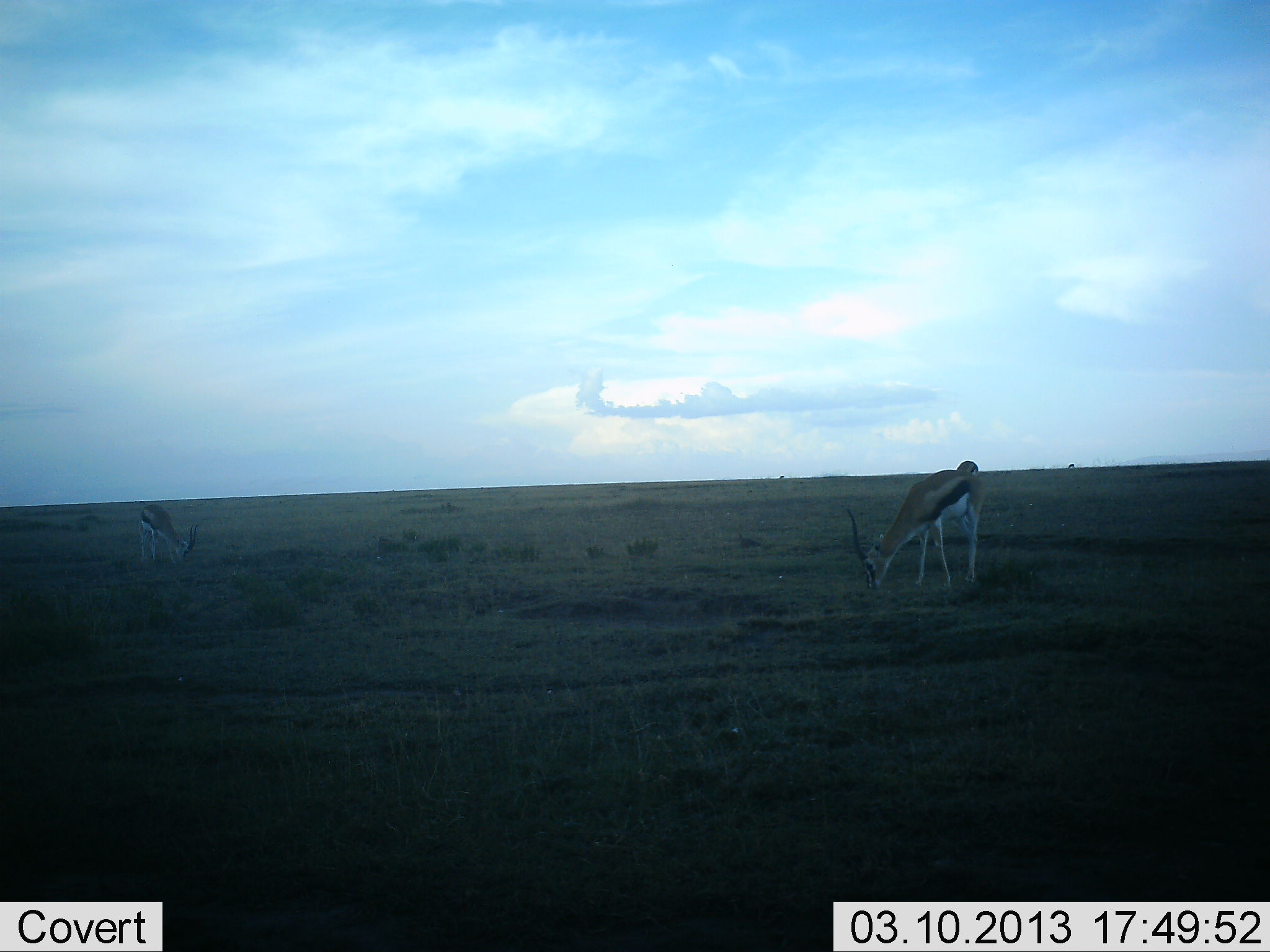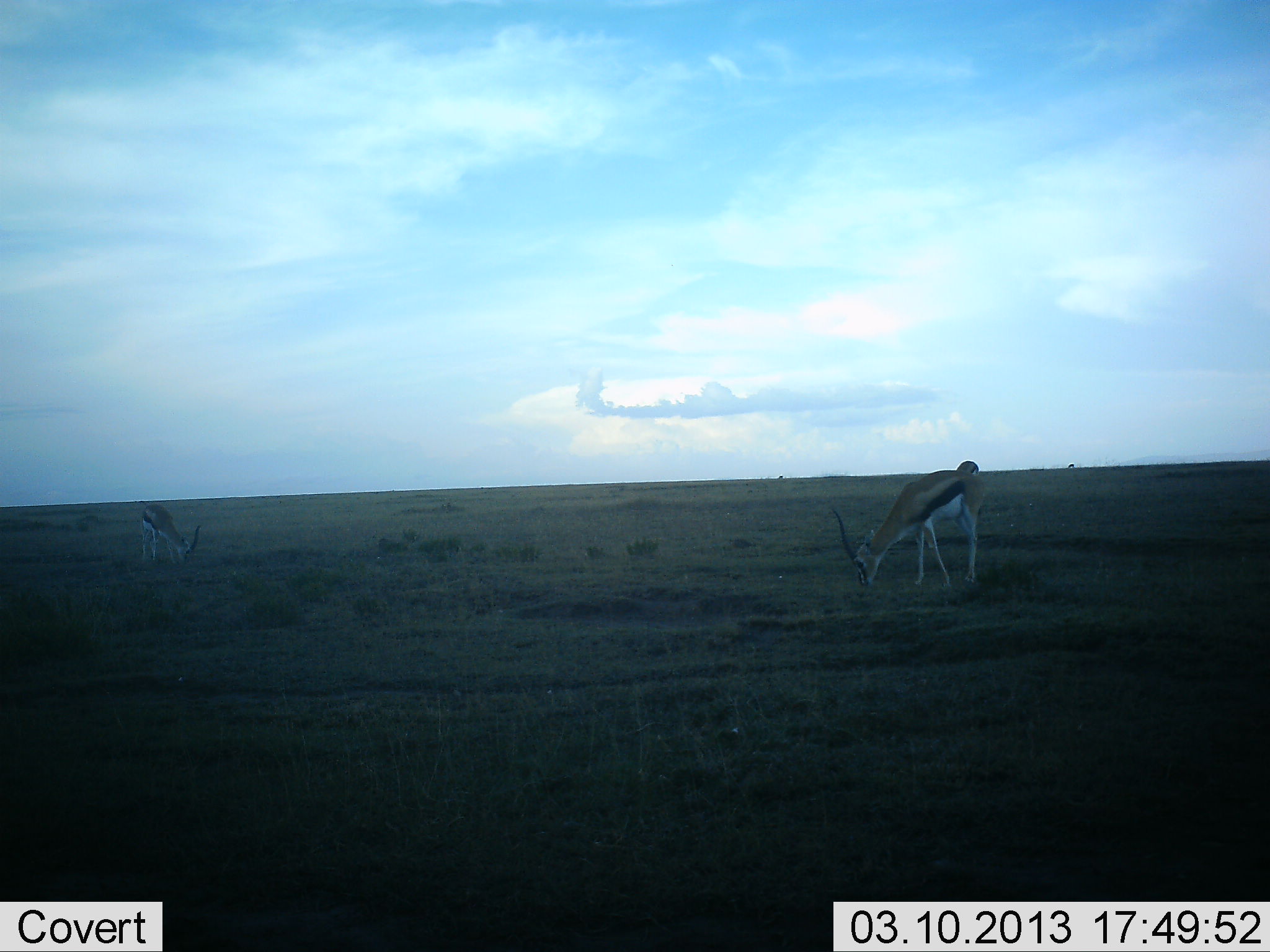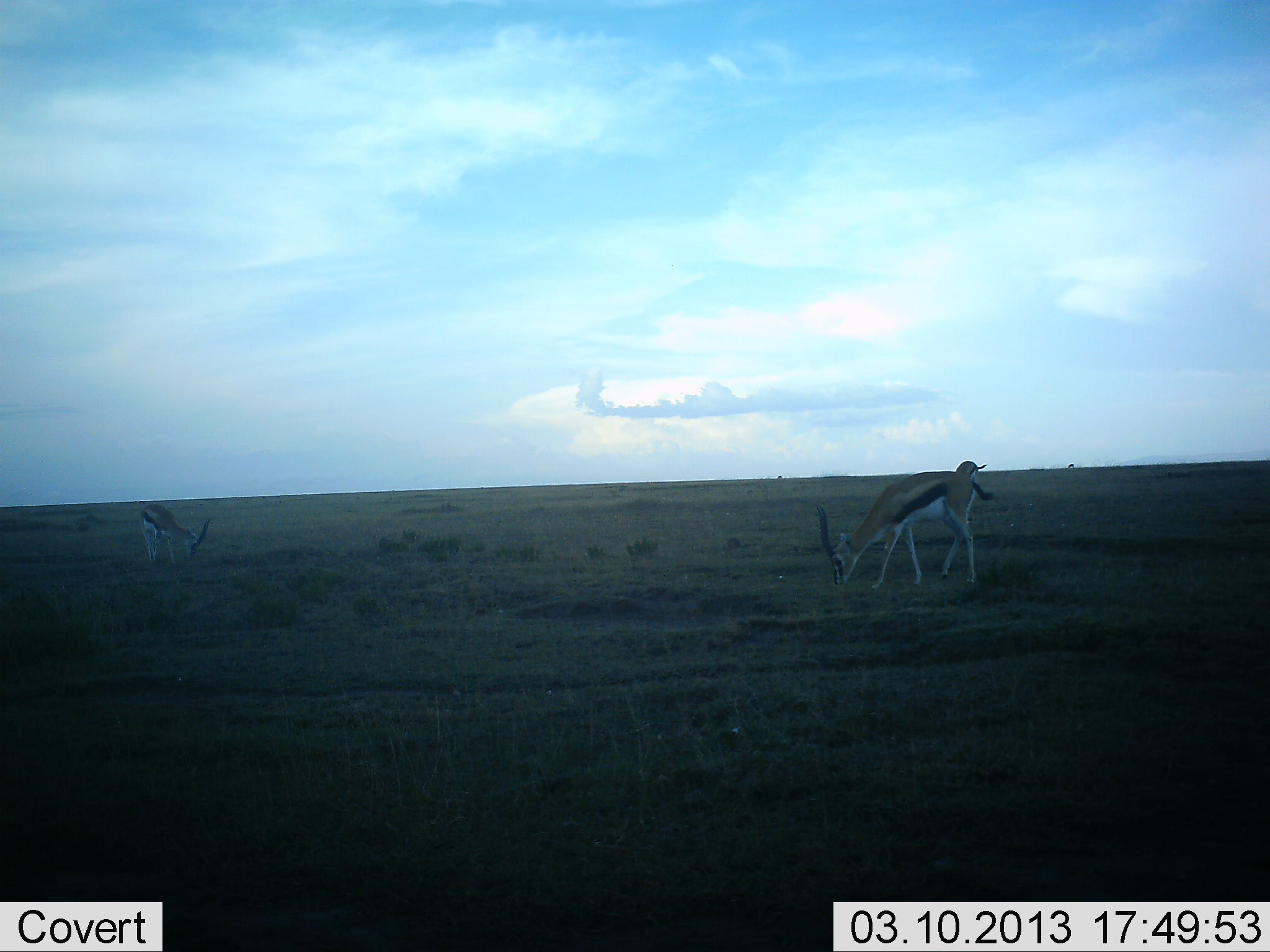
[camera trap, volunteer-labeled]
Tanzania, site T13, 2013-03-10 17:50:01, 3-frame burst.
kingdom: Animalia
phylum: Chordata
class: Mammalia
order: Artiodactyla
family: Bovidae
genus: Eudorcas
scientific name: Eudorcas thomsonii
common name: thomson's gazelle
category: gazellethomsons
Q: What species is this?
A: Gazellethomsons (thomson's gazelle) (Eudorcas thomsonii).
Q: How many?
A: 2.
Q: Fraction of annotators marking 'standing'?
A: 18%.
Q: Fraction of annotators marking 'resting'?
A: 0%.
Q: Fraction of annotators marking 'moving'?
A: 3%.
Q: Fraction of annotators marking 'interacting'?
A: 0%.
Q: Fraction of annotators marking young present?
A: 6%.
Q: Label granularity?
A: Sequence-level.